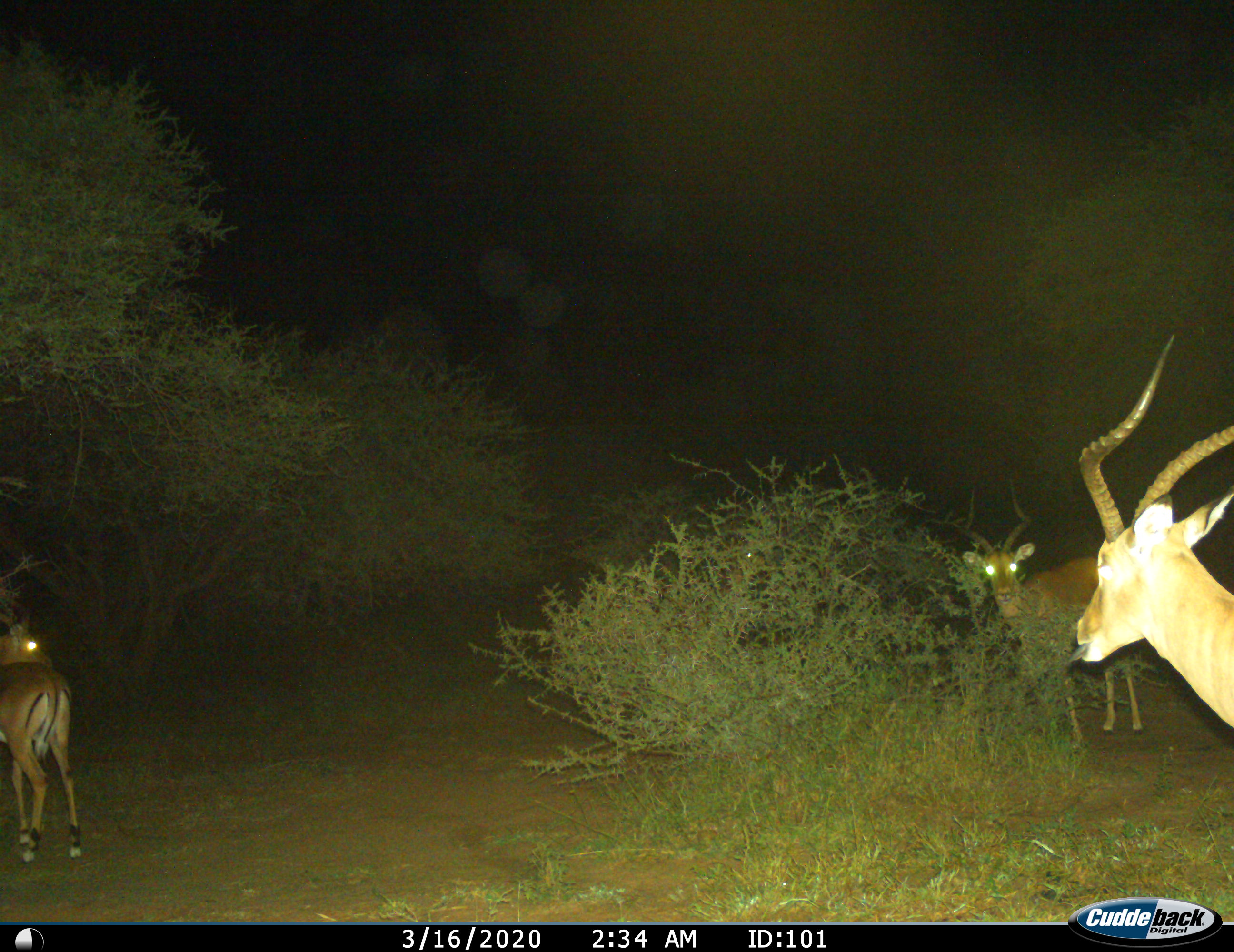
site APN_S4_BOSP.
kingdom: Animalia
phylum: Chordata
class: Mammalia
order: Artiodactyla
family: Bovidae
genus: Aepyceros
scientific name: Aepyceros melampus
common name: impala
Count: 3.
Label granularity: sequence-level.